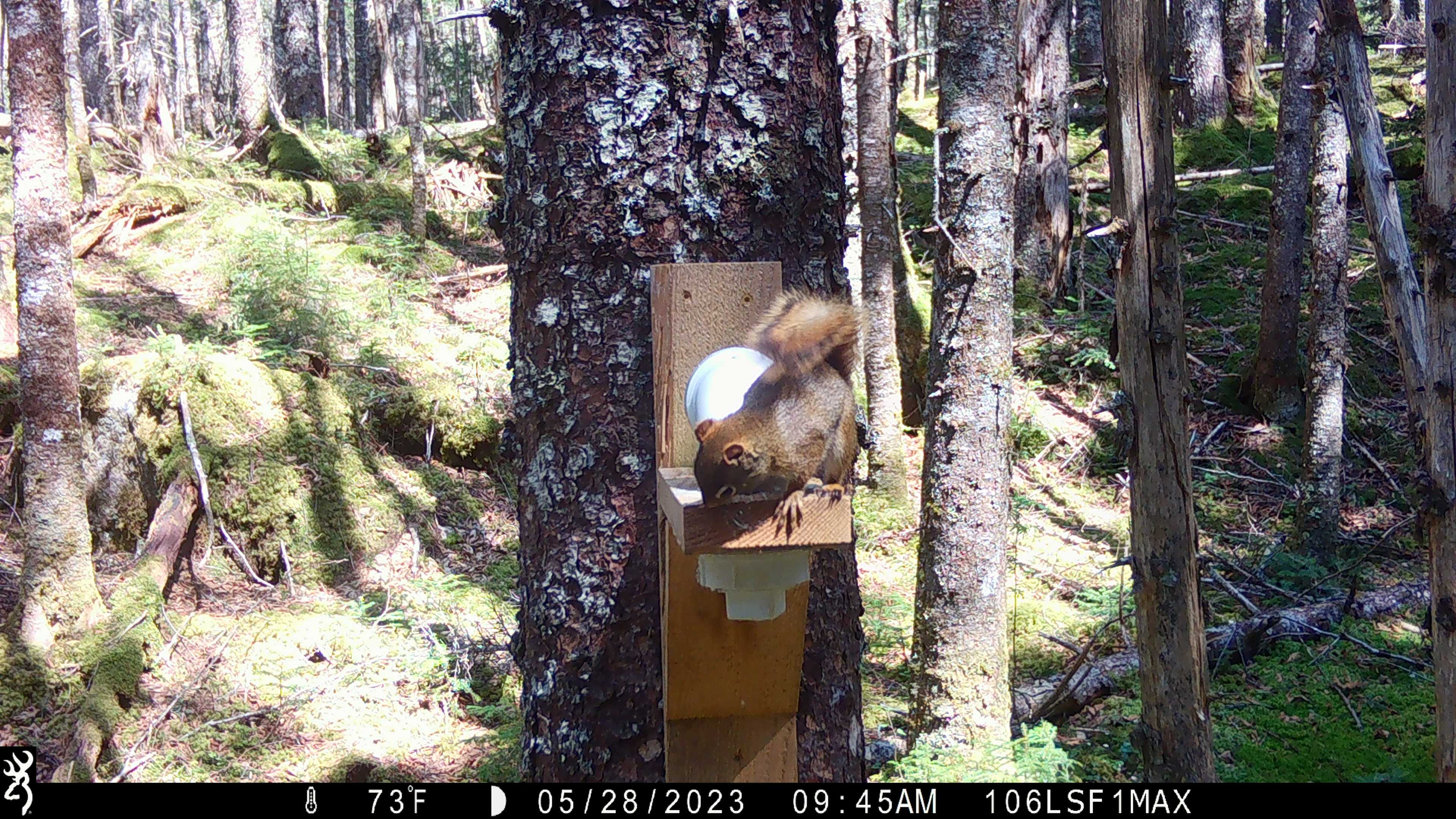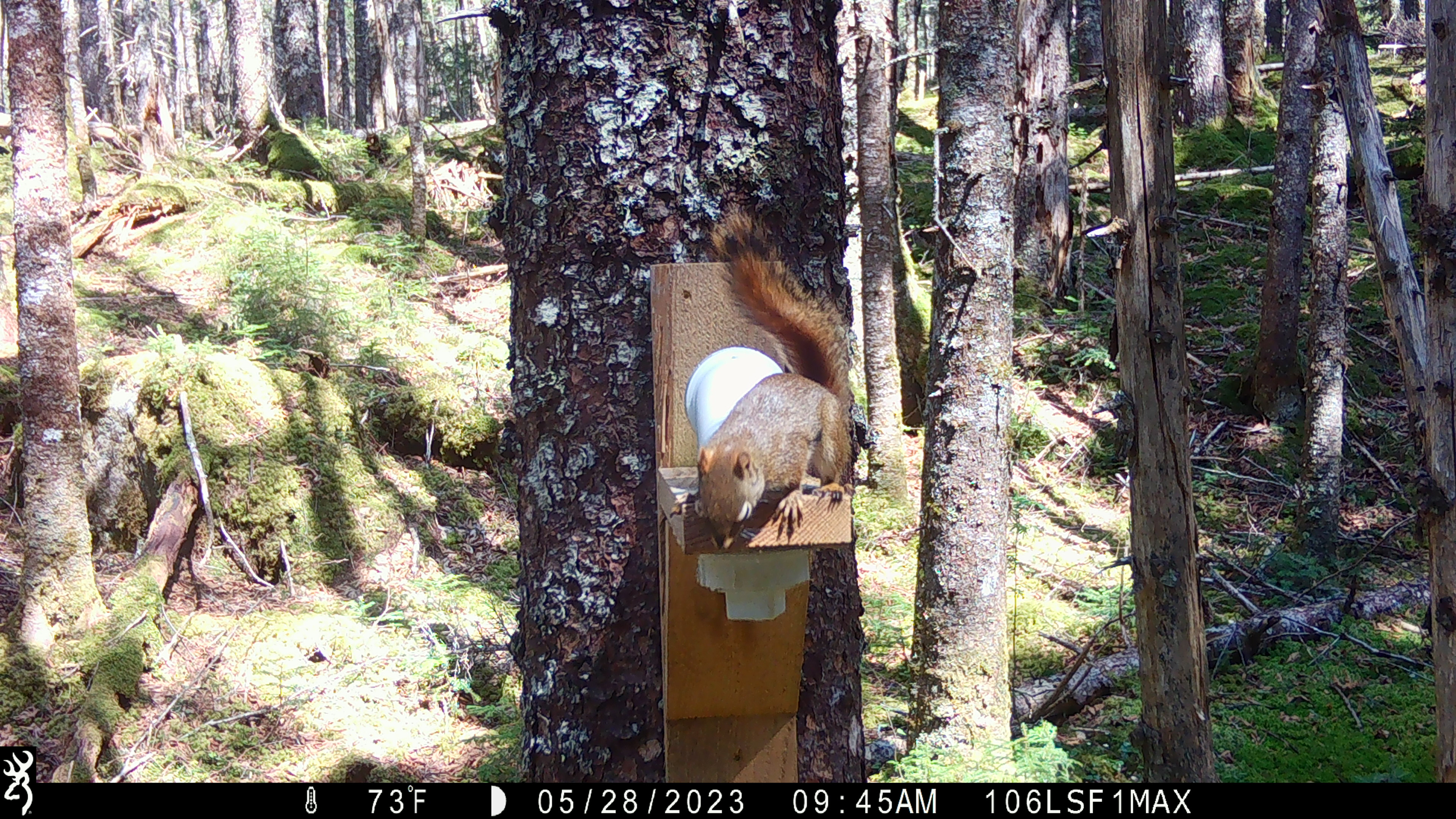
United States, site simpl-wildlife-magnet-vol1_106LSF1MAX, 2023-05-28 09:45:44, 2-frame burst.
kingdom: Animalia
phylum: Chordata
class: Mammalia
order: Rodentia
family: Sciuridae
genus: Tamiasciurus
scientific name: Tamiasciurus hudsonicus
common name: red squirrel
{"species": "red squirrel (Tamiasciurus hudsonicus)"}